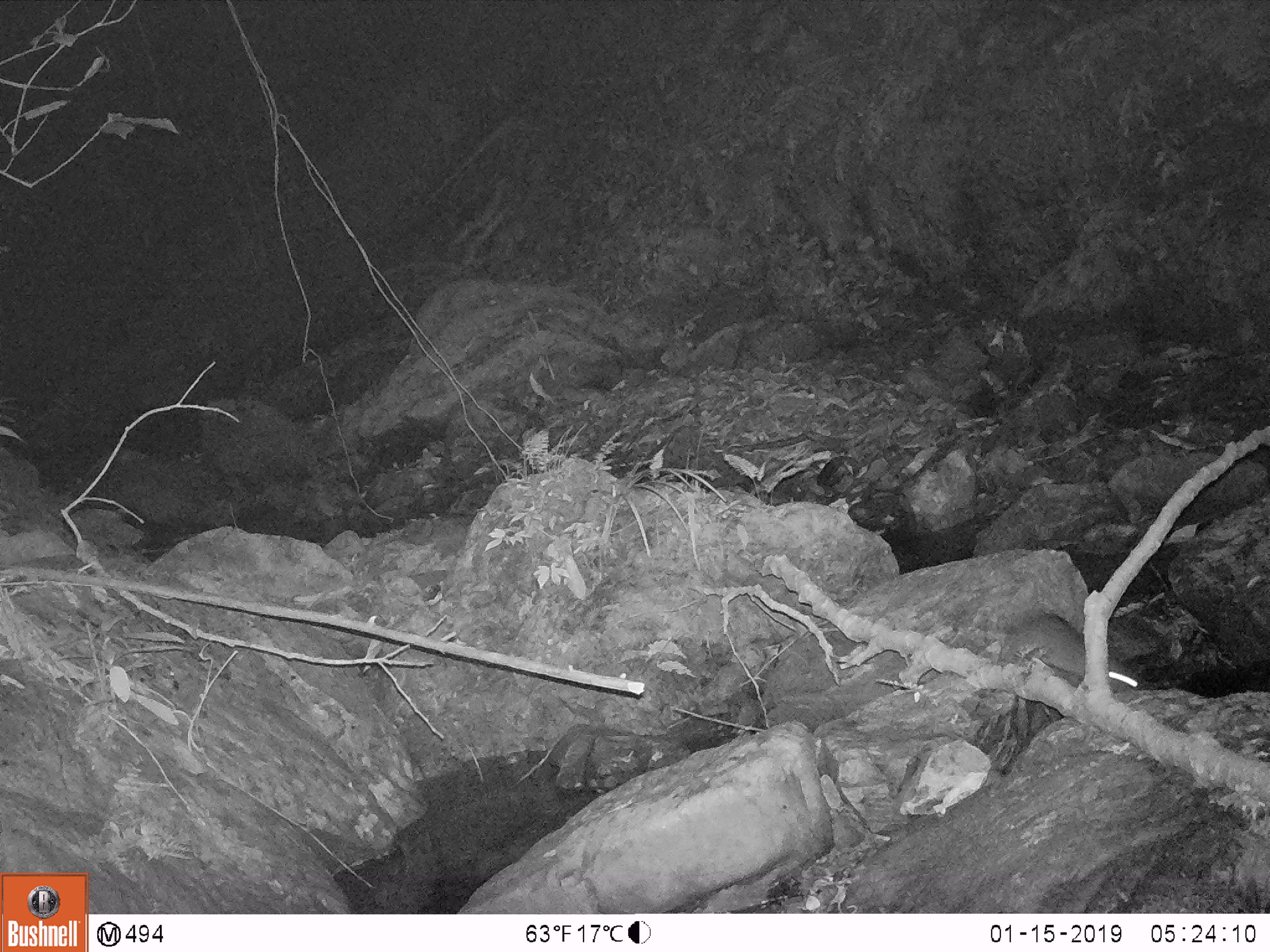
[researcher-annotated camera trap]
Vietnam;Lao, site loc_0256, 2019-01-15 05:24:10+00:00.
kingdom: Animalia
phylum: Chordata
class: Mammalia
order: Rodentia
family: Muridae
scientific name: Muridae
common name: old-world mice and rats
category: unidentified murid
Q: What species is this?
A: Unidentified murid (old-world mice and rats) (Muridae).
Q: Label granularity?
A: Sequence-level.